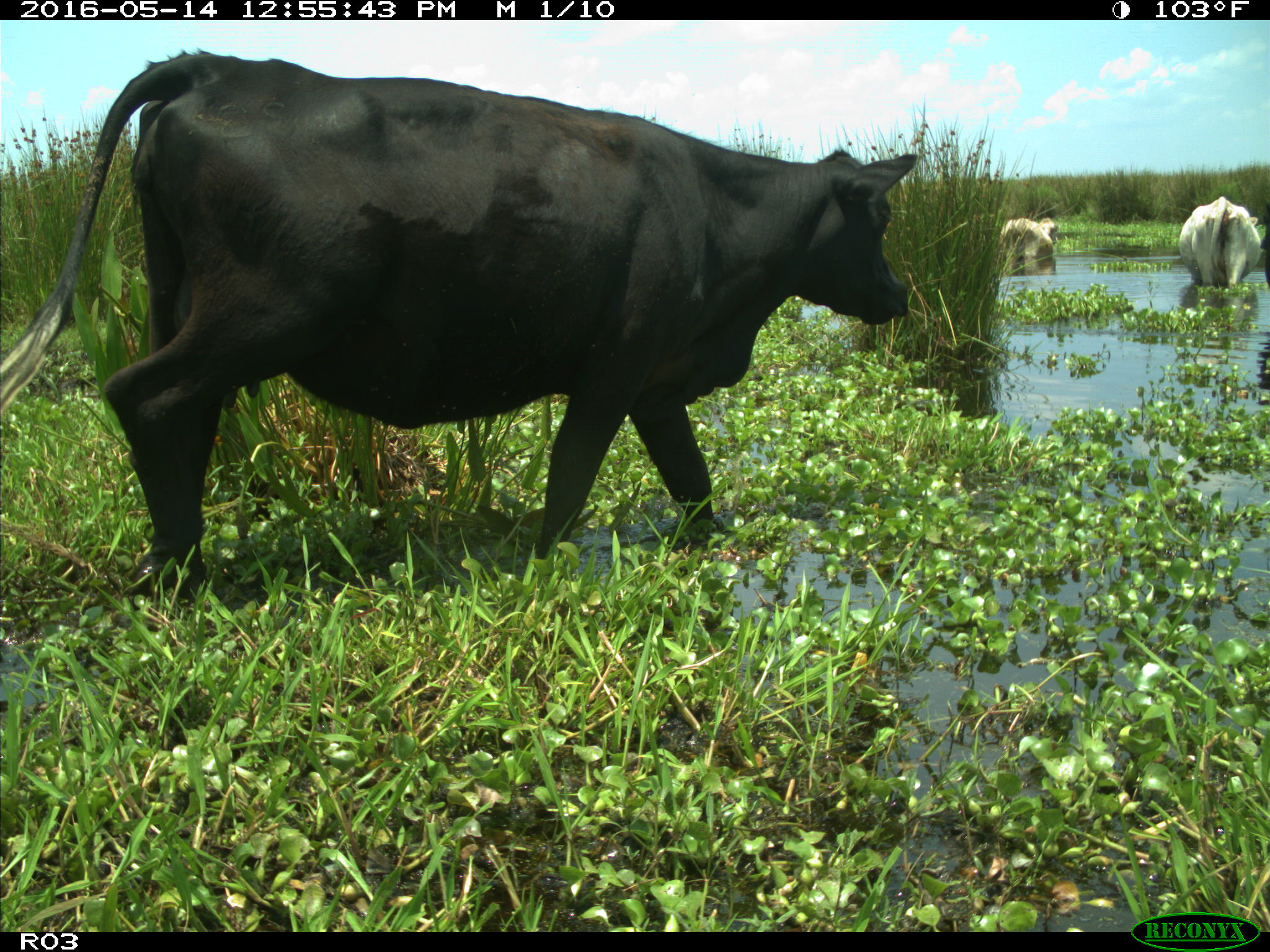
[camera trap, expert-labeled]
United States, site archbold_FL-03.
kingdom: Animalia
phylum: Chordata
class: Mammalia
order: Artiodactyla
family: Bovidae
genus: Bos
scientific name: Bos taurus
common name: domestic cow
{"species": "Bos taurus (domestic cow)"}